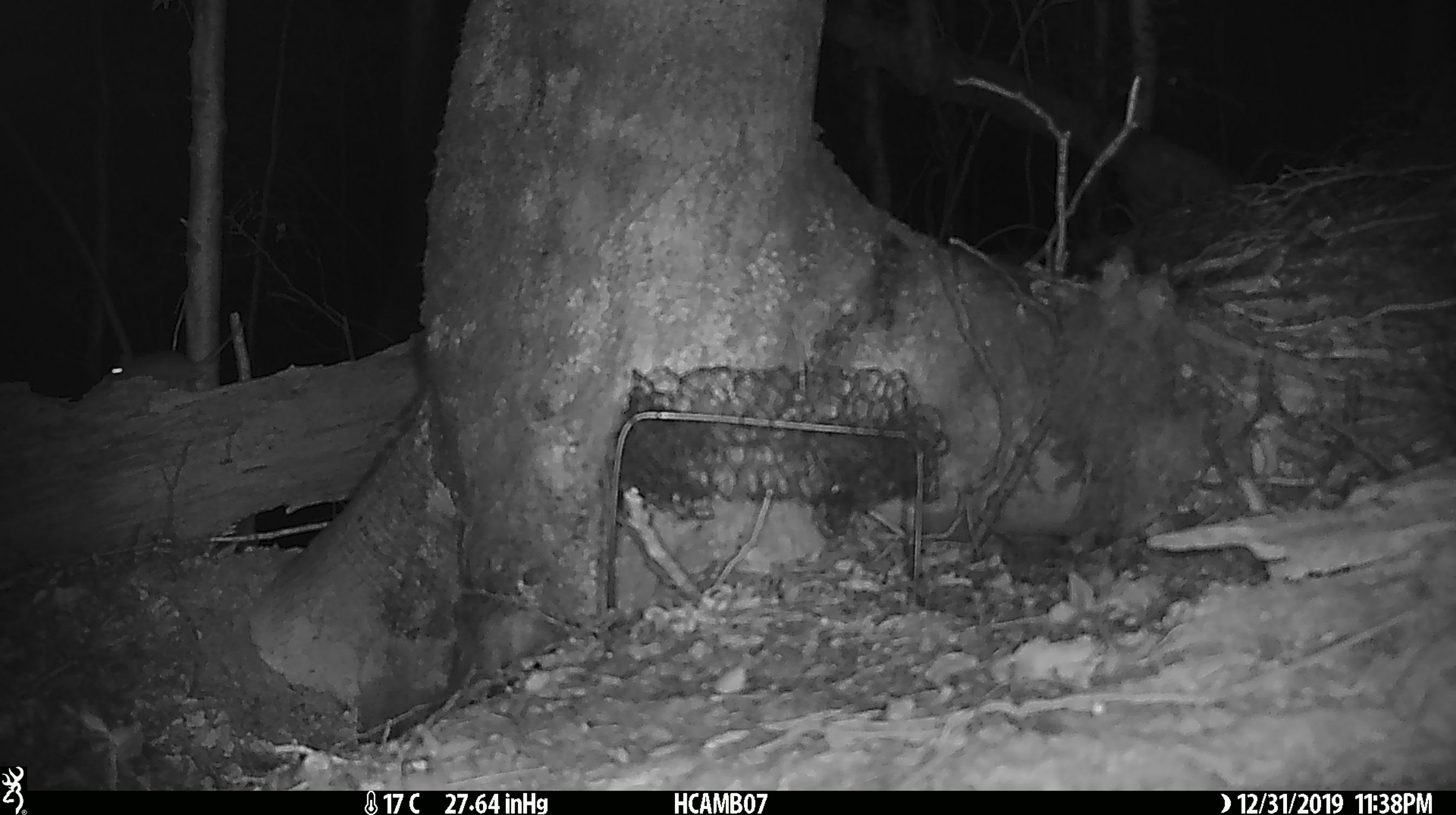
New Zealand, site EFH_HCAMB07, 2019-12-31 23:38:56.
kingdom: Animalia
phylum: Chordata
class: Mammalia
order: Rodentia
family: Muridae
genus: Mus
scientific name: Mus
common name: mouse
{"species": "mouse (Mus)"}